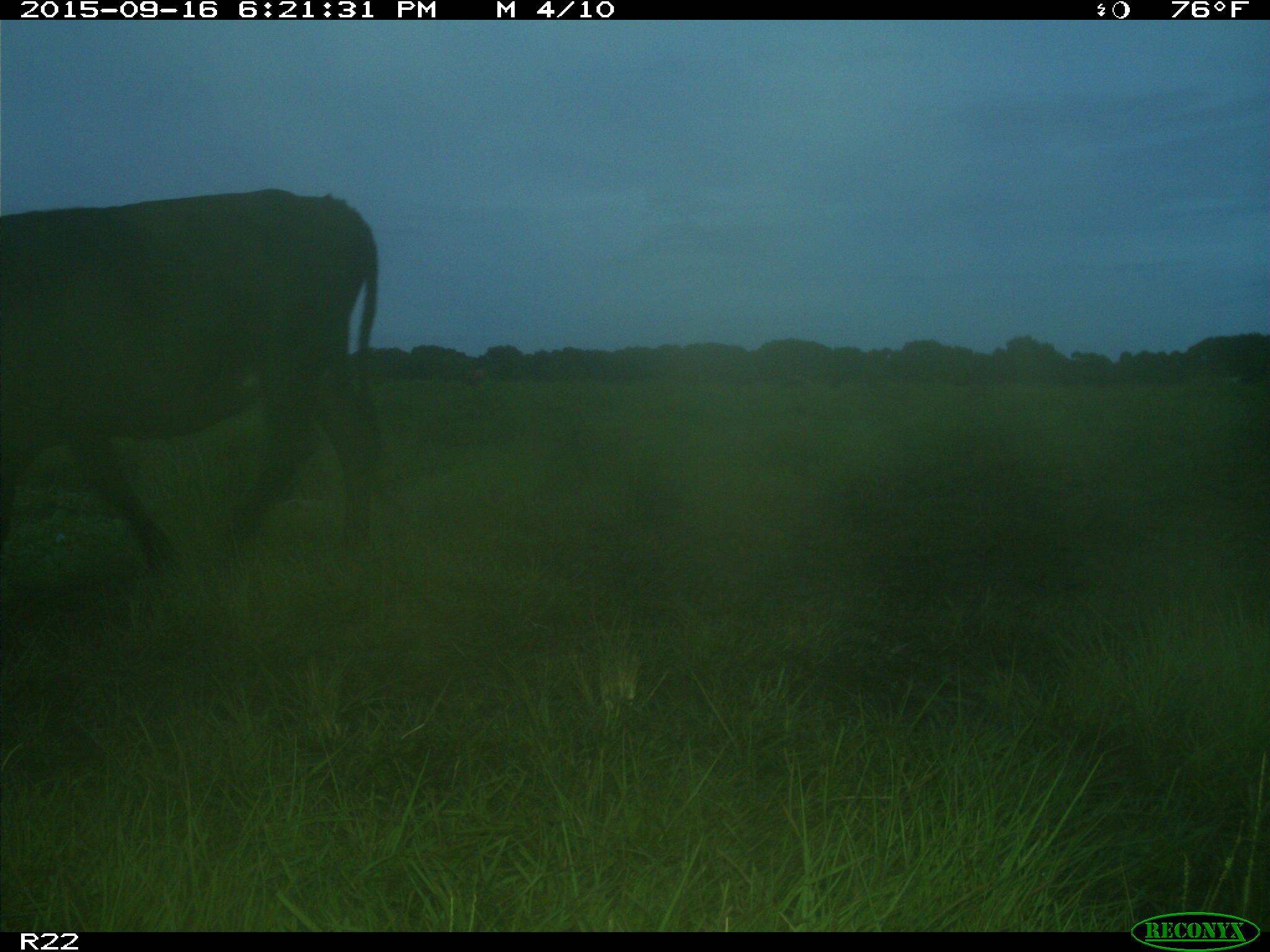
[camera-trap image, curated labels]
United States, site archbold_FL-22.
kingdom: Animalia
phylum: Chordata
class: Mammalia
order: Artiodactyla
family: Bovidae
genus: Bos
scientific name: Bos taurus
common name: domestic cow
Bos taurus (domestic cow).